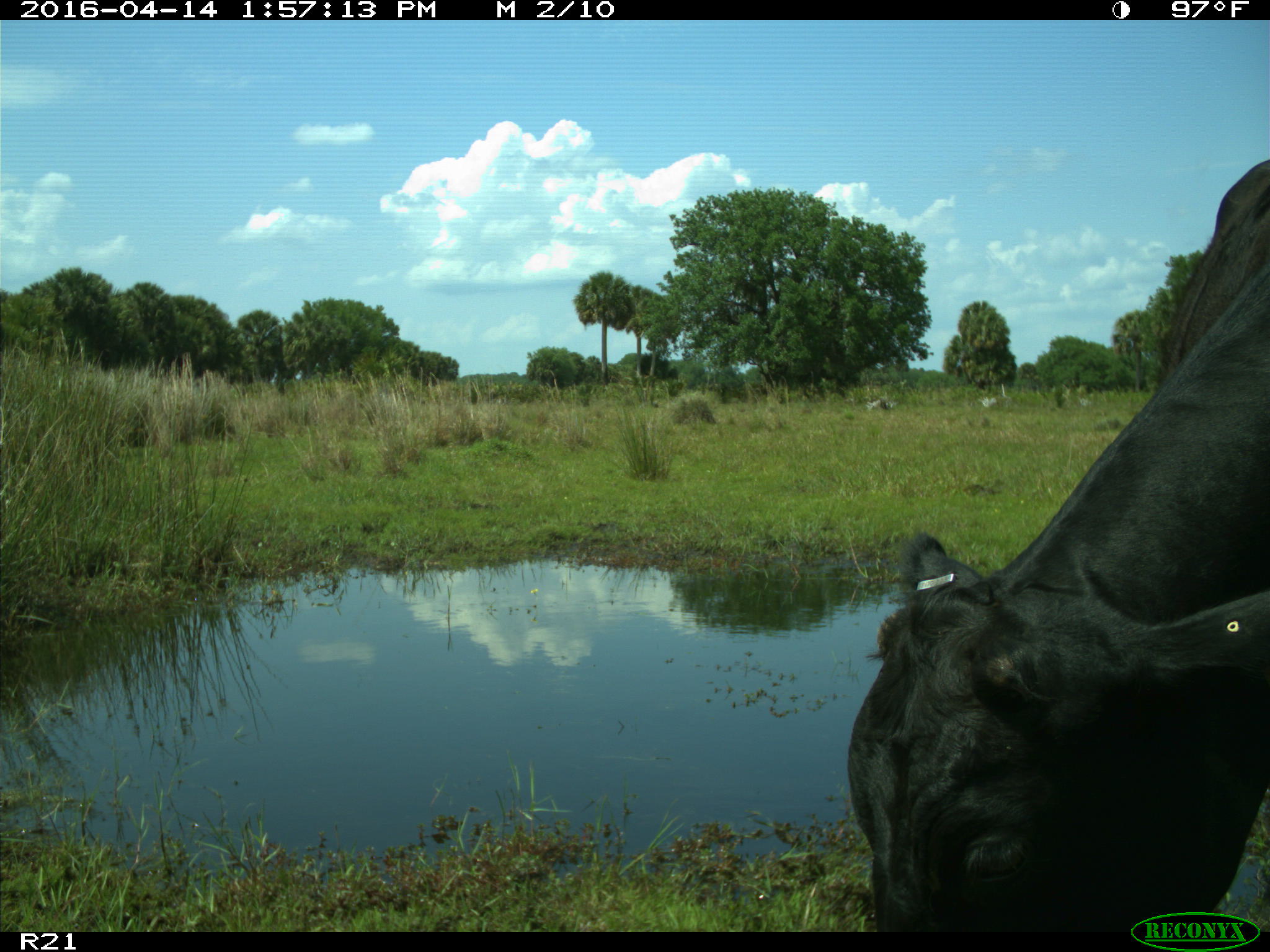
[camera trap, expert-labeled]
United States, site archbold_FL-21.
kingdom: Animalia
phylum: Chordata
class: Mammalia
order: Artiodactyla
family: Bovidae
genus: Bos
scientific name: Bos taurus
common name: domestic cow